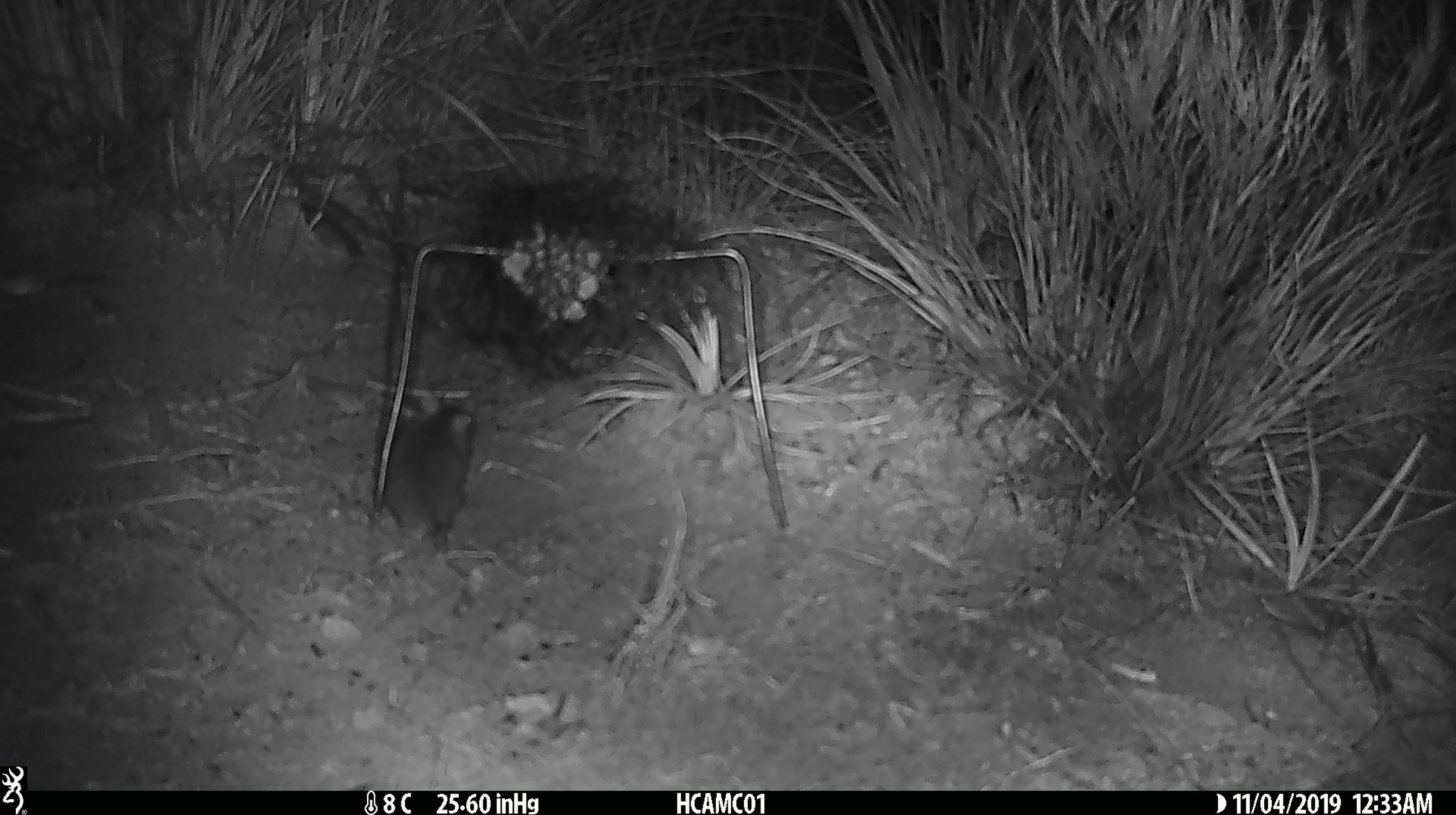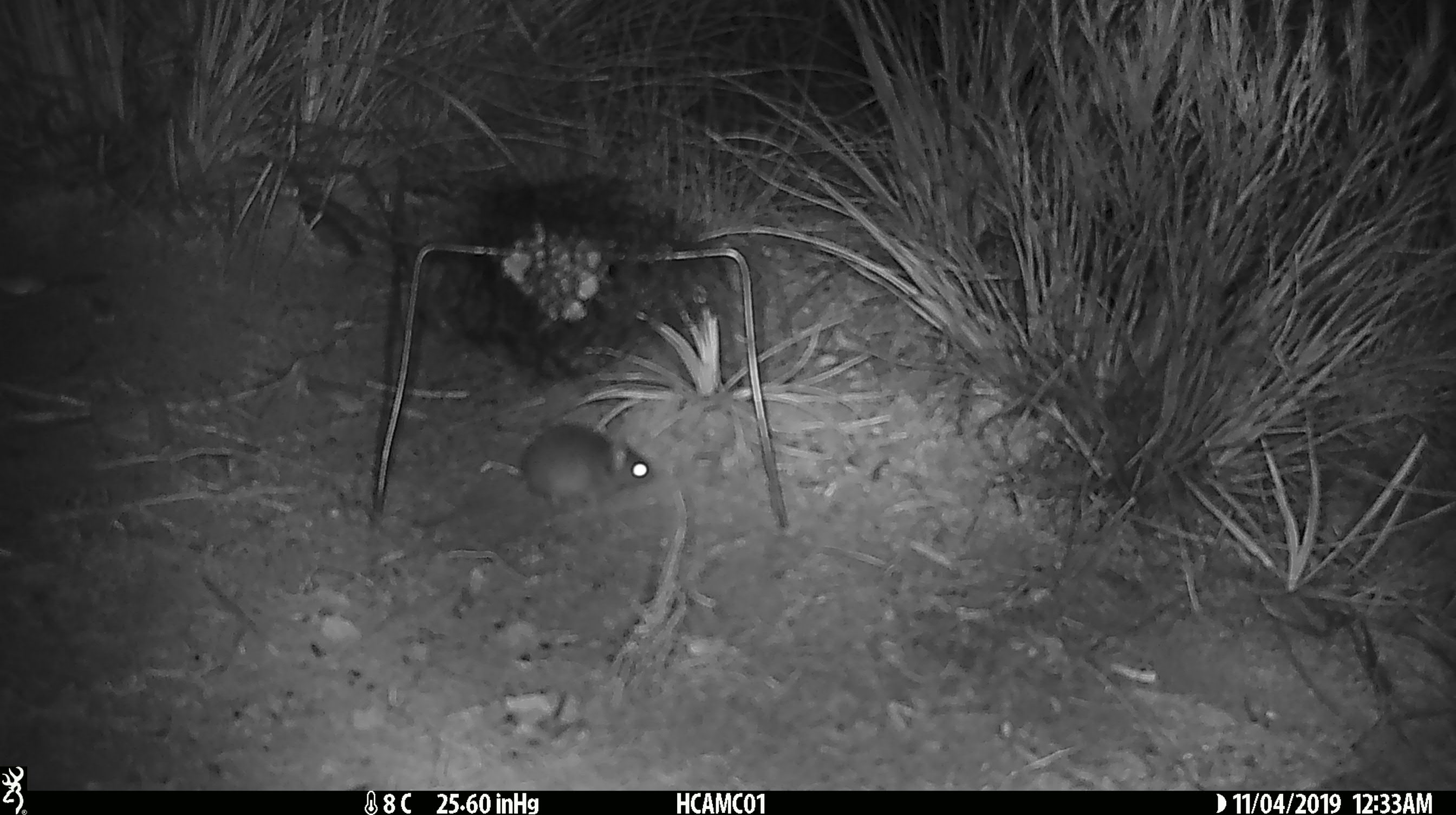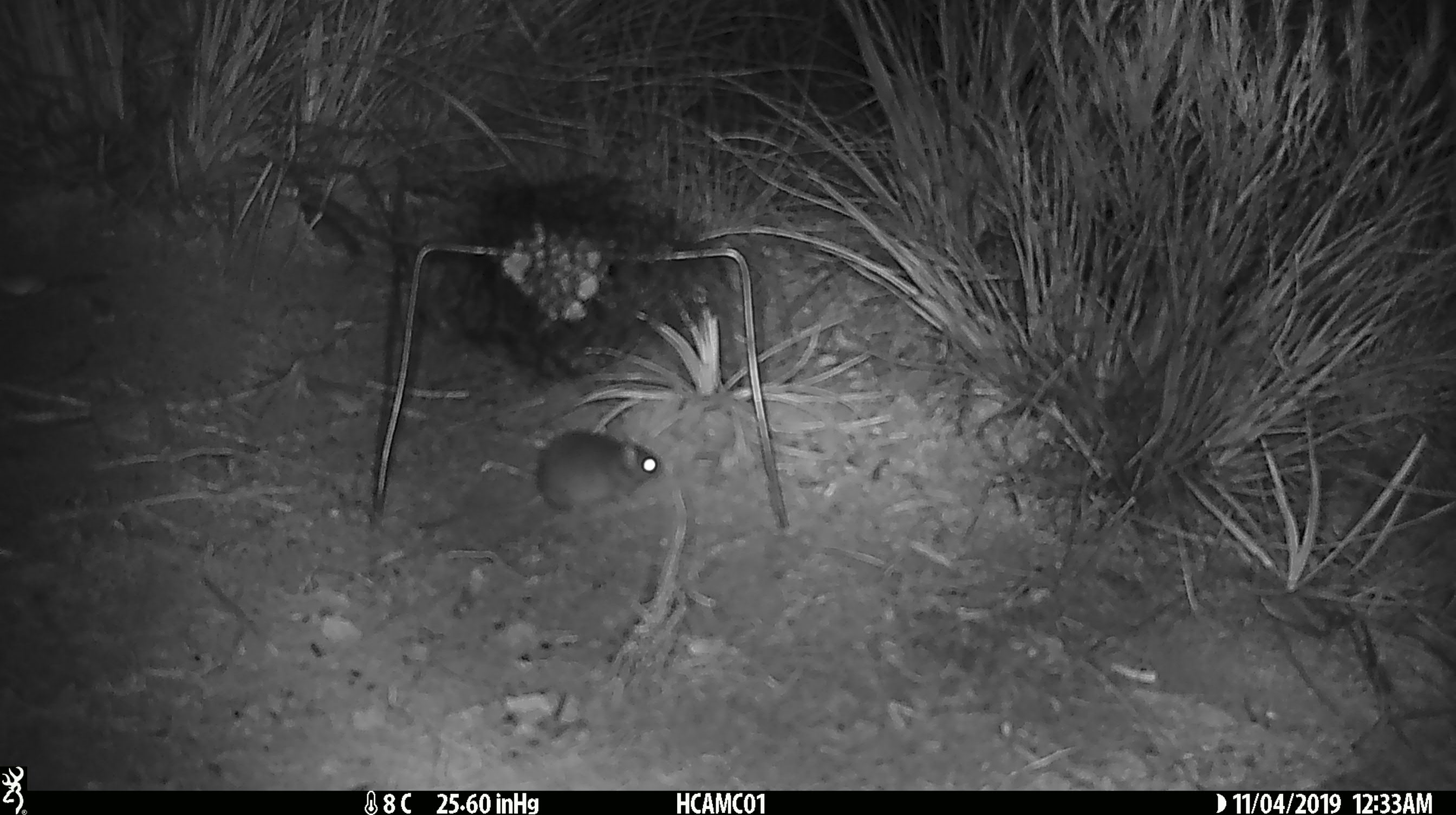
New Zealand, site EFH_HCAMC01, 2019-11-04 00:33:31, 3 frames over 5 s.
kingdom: Animalia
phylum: Chordata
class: Mammalia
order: Rodentia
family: Muridae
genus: Mus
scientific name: Mus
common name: mouse